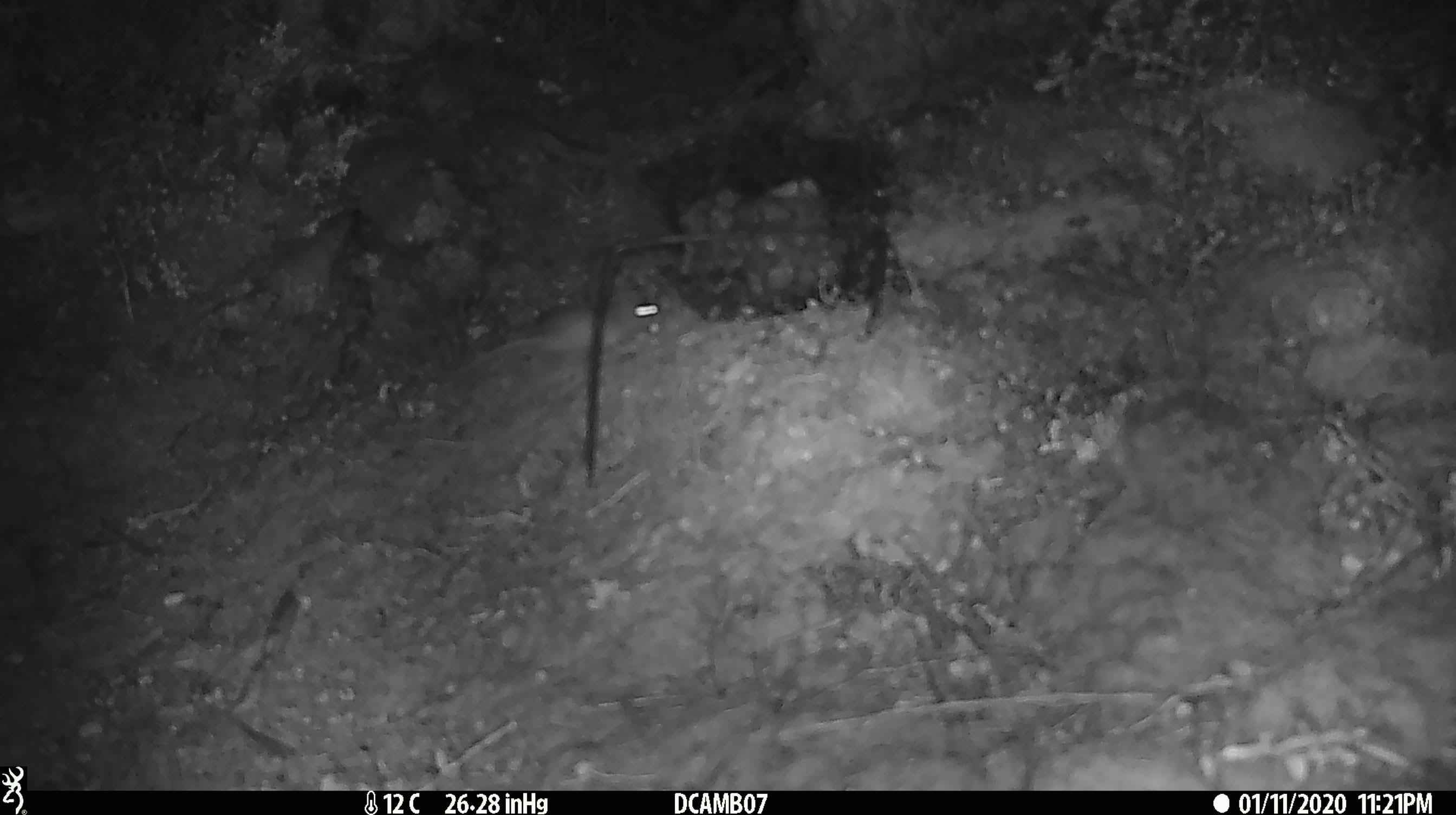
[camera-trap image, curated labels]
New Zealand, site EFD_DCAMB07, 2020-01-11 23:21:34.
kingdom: Animalia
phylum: Chordata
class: Mammalia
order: Rodentia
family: Muridae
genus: Mus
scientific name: Mus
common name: mouse